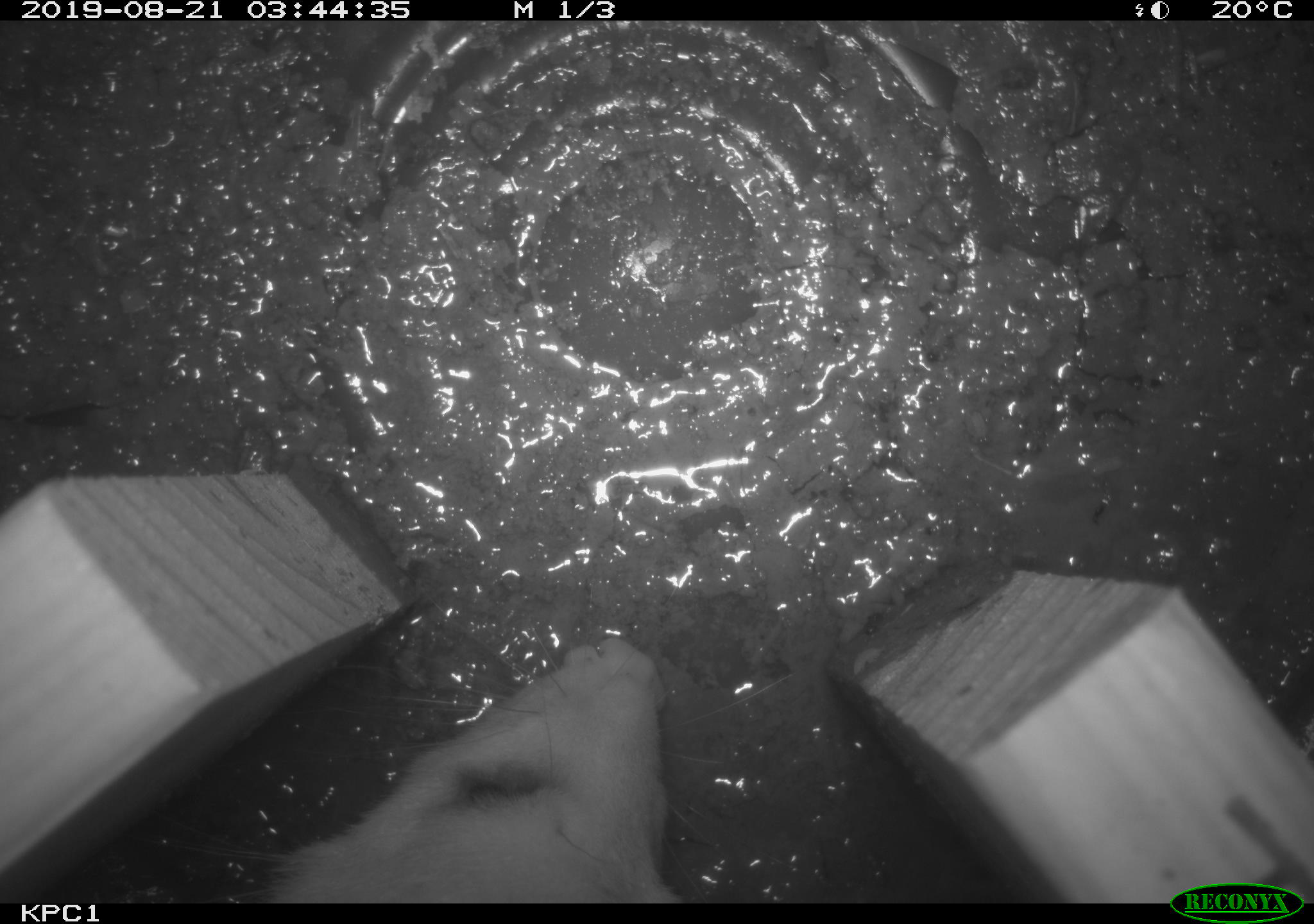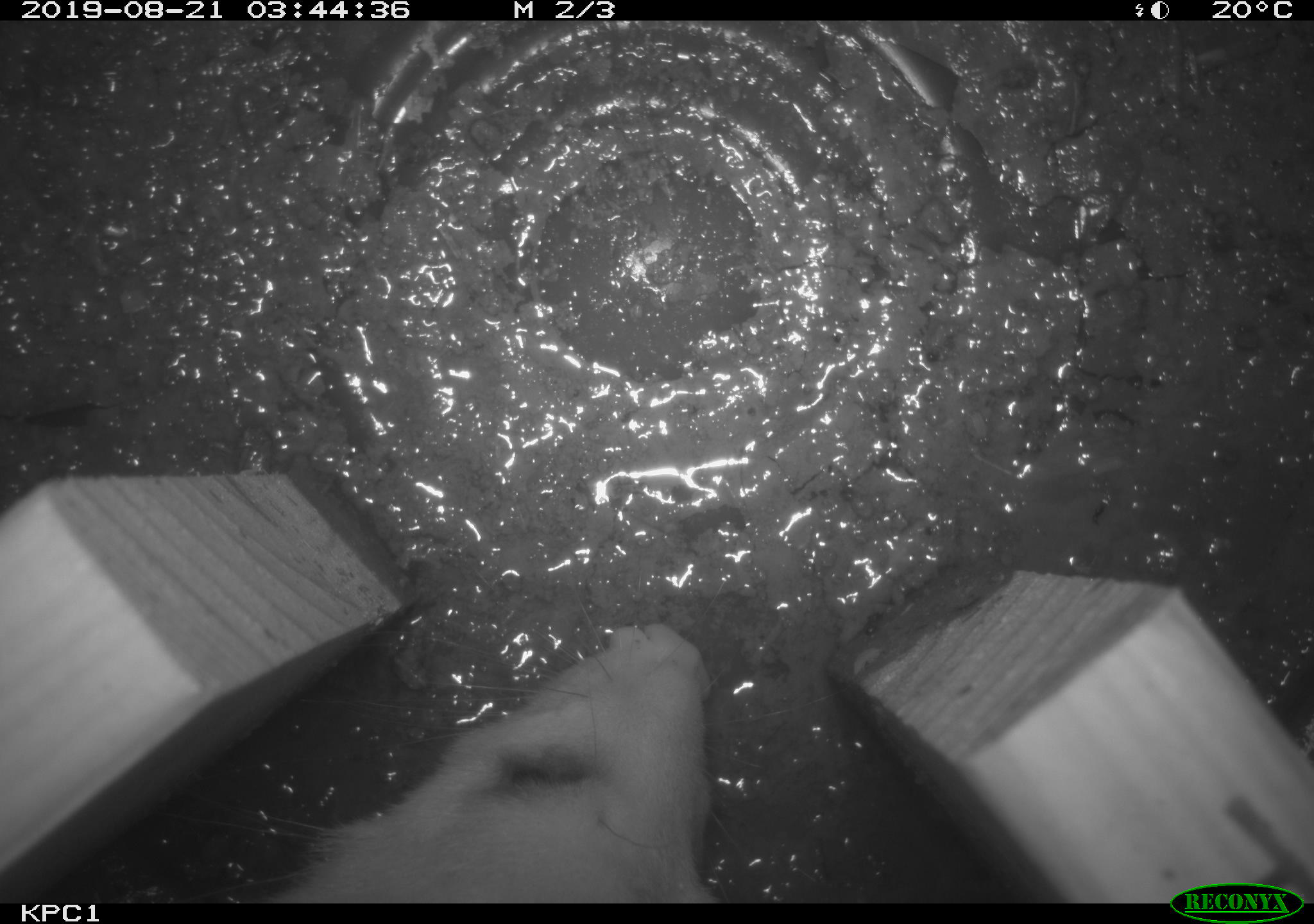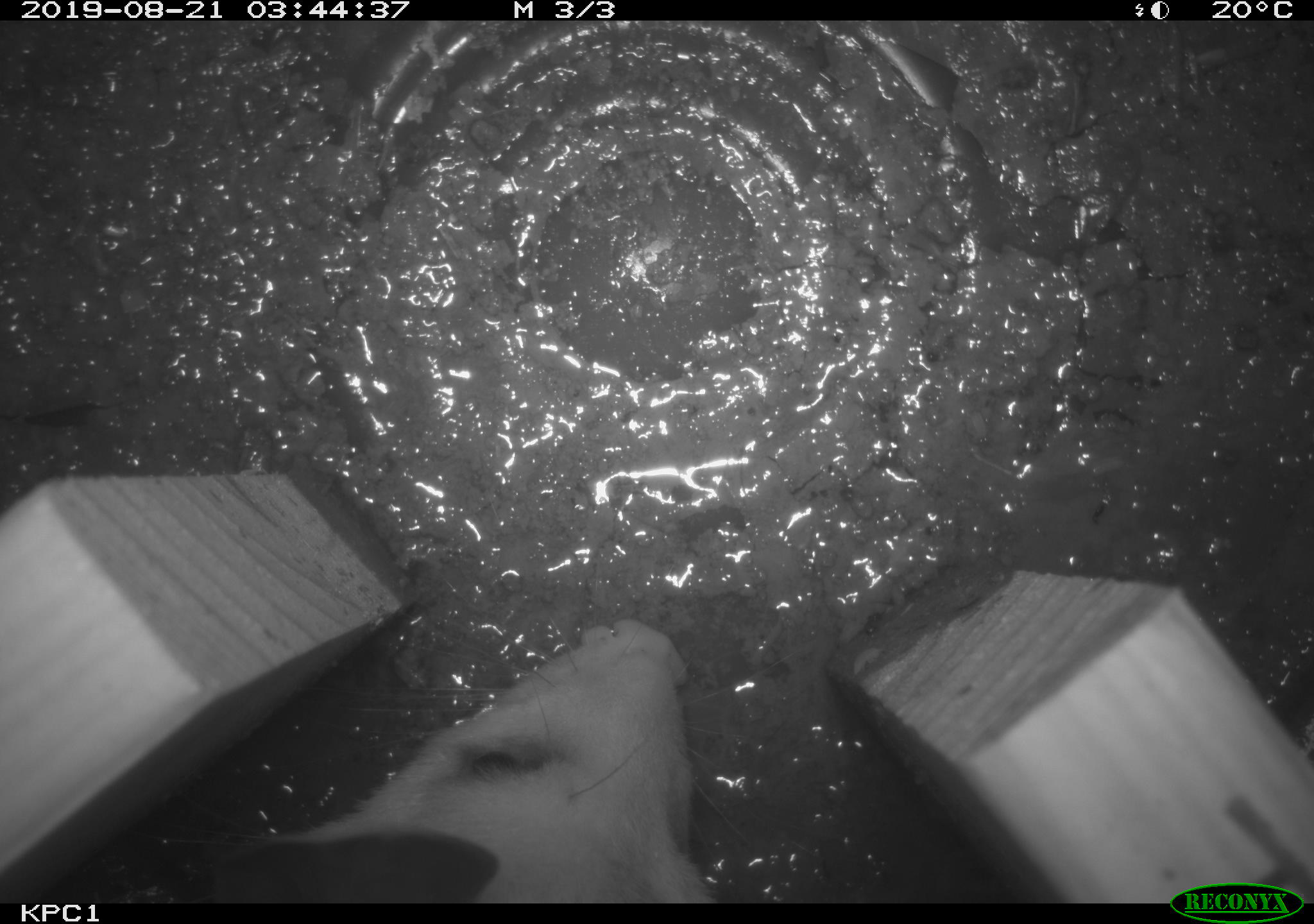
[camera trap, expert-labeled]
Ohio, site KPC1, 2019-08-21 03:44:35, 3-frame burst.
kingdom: Animalia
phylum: Chordata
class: Mammalia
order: Didelphimorphia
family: Didelphidae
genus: Didelphis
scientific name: Didelphis virginiana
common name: virginia opossum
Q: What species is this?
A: Virginia opossum (Didelphis virginiana).